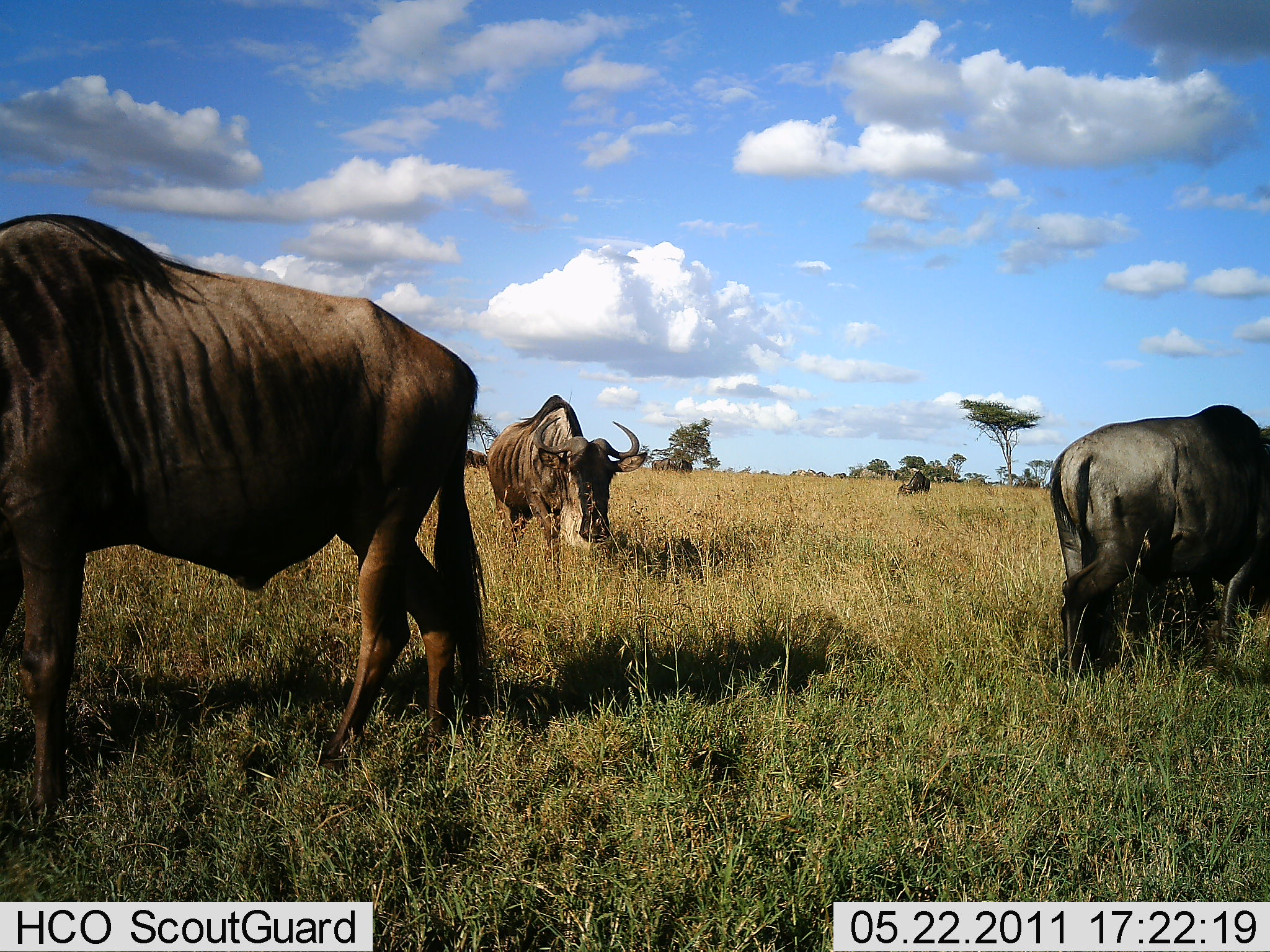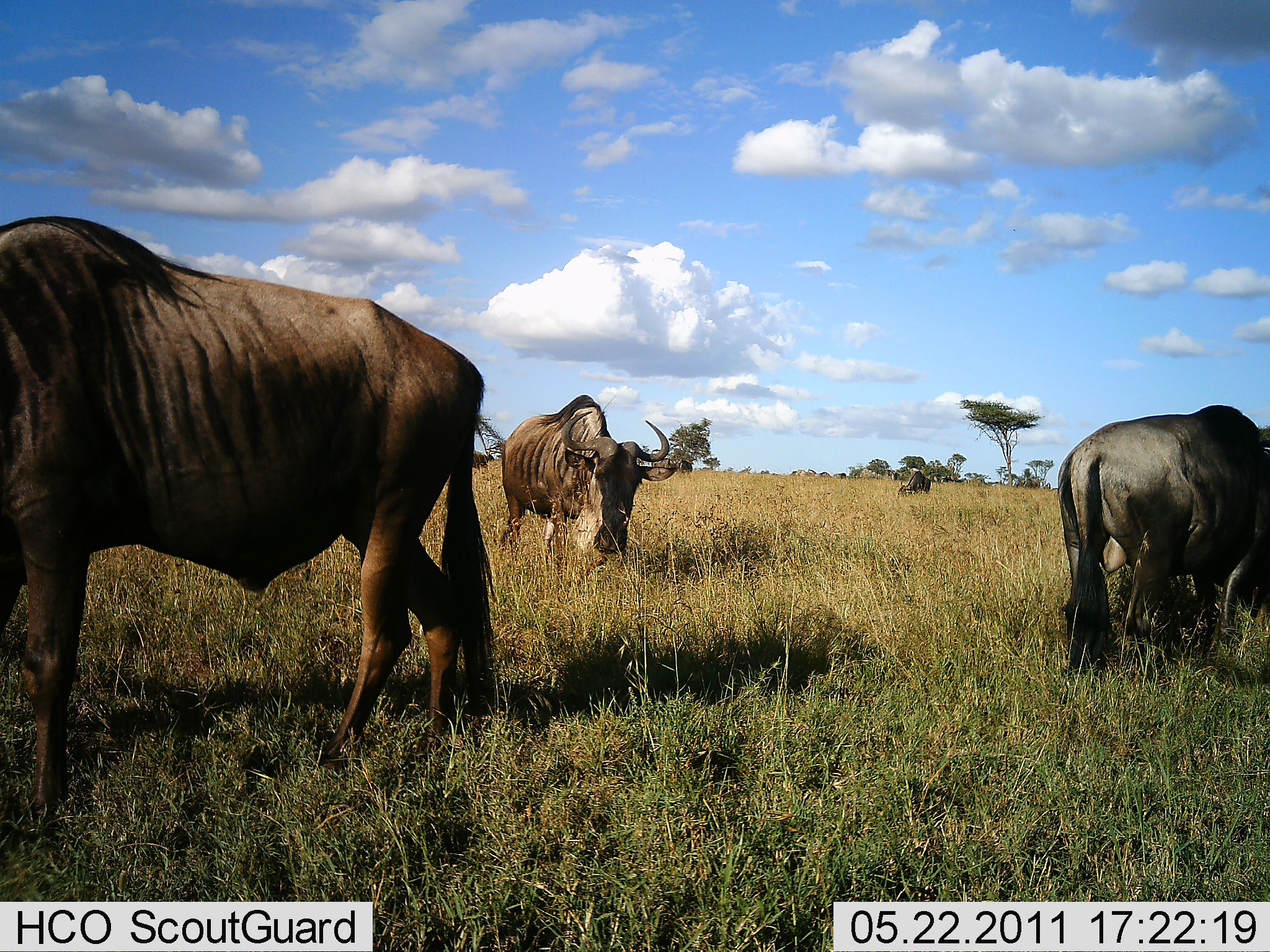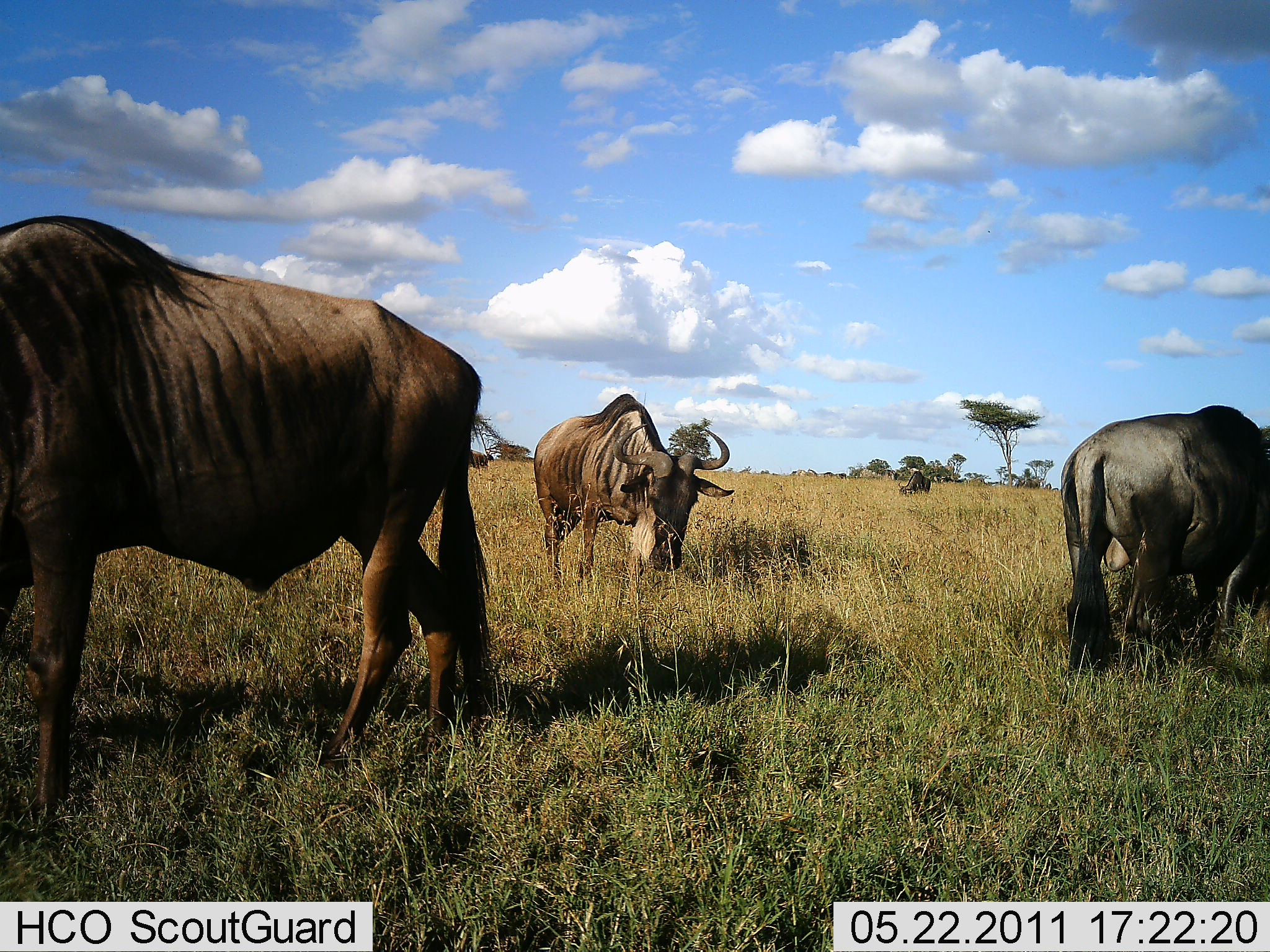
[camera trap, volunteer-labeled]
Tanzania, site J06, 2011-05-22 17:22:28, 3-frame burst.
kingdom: Animalia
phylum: Chordata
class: Mammalia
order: Artiodactyla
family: Bovidae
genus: Connochaetes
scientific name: Connochaetes taurinus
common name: blue wildebeest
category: wildebeest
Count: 3.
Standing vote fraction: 75%.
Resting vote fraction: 0%.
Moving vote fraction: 25%.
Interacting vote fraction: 0%.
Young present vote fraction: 0%.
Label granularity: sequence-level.